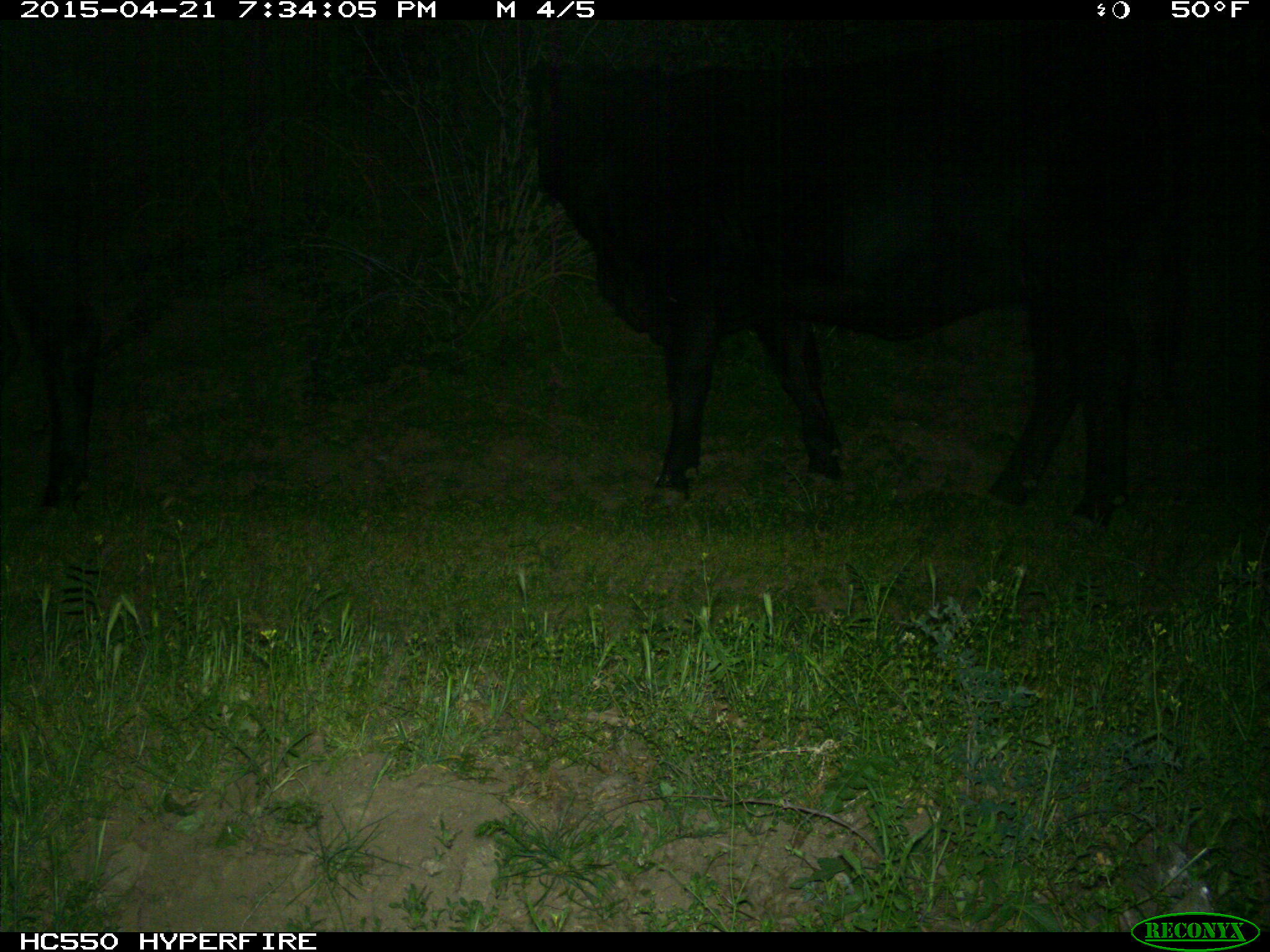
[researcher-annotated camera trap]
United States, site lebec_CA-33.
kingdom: Animalia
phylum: Chordata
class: Mammalia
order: Artiodactyla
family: Bovidae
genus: Bos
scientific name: Bos taurus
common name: domestic cow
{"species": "Bos taurus (domestic cow)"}